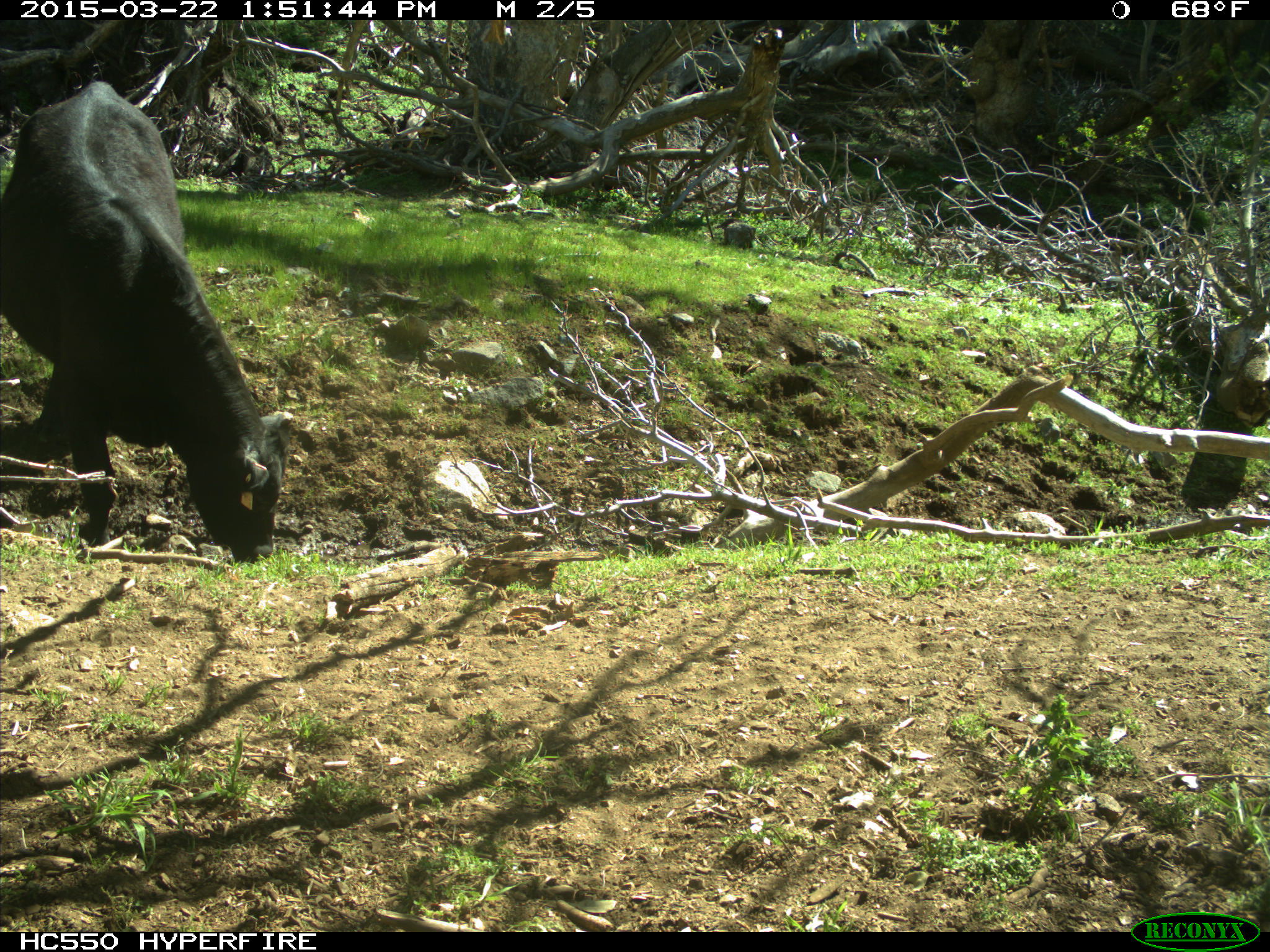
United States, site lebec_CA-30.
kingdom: Animalia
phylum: Chordata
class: Mammalia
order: Artiodactyla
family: Bovidae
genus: Bos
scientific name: Bos taurus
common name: domestic cow